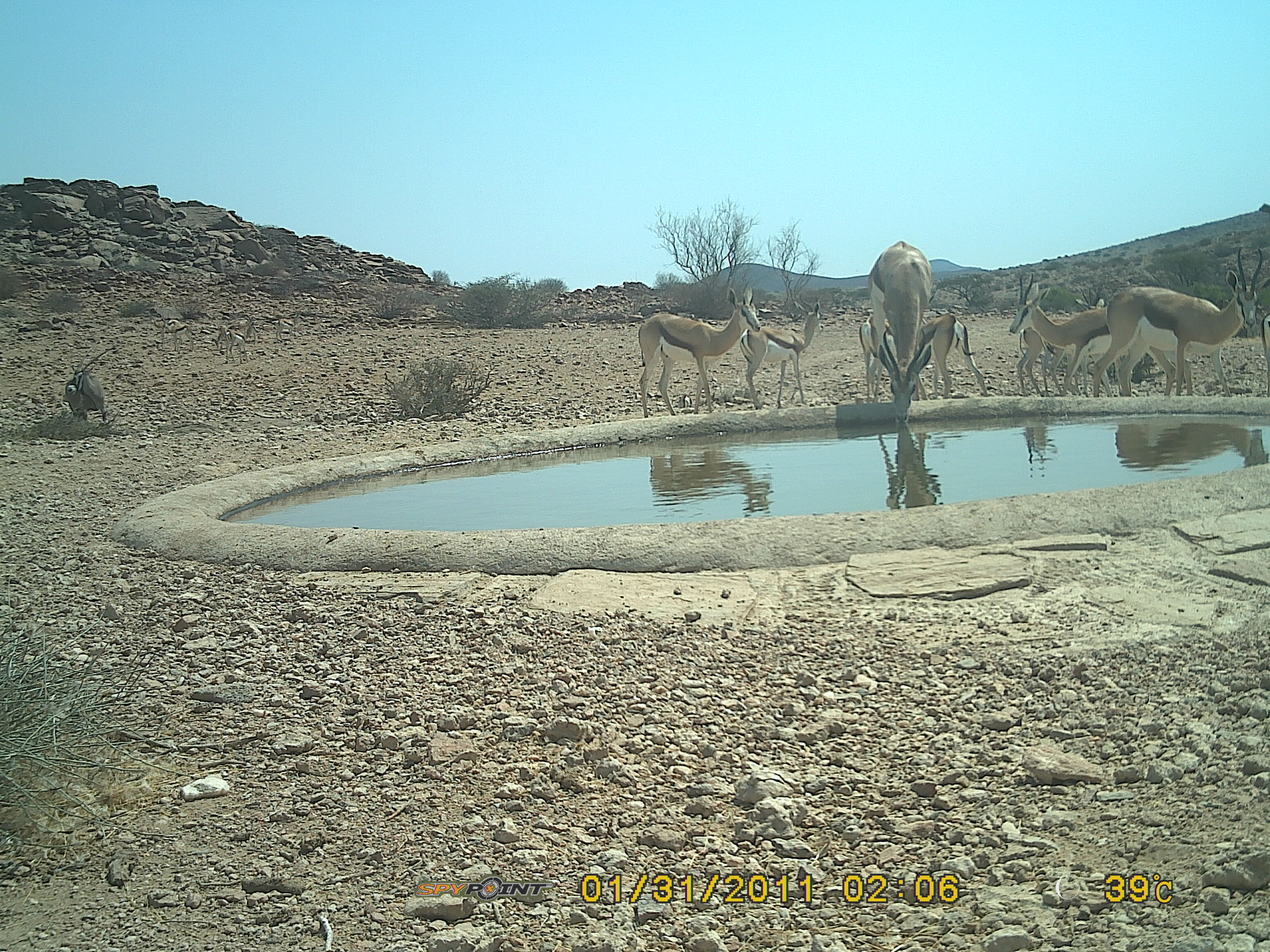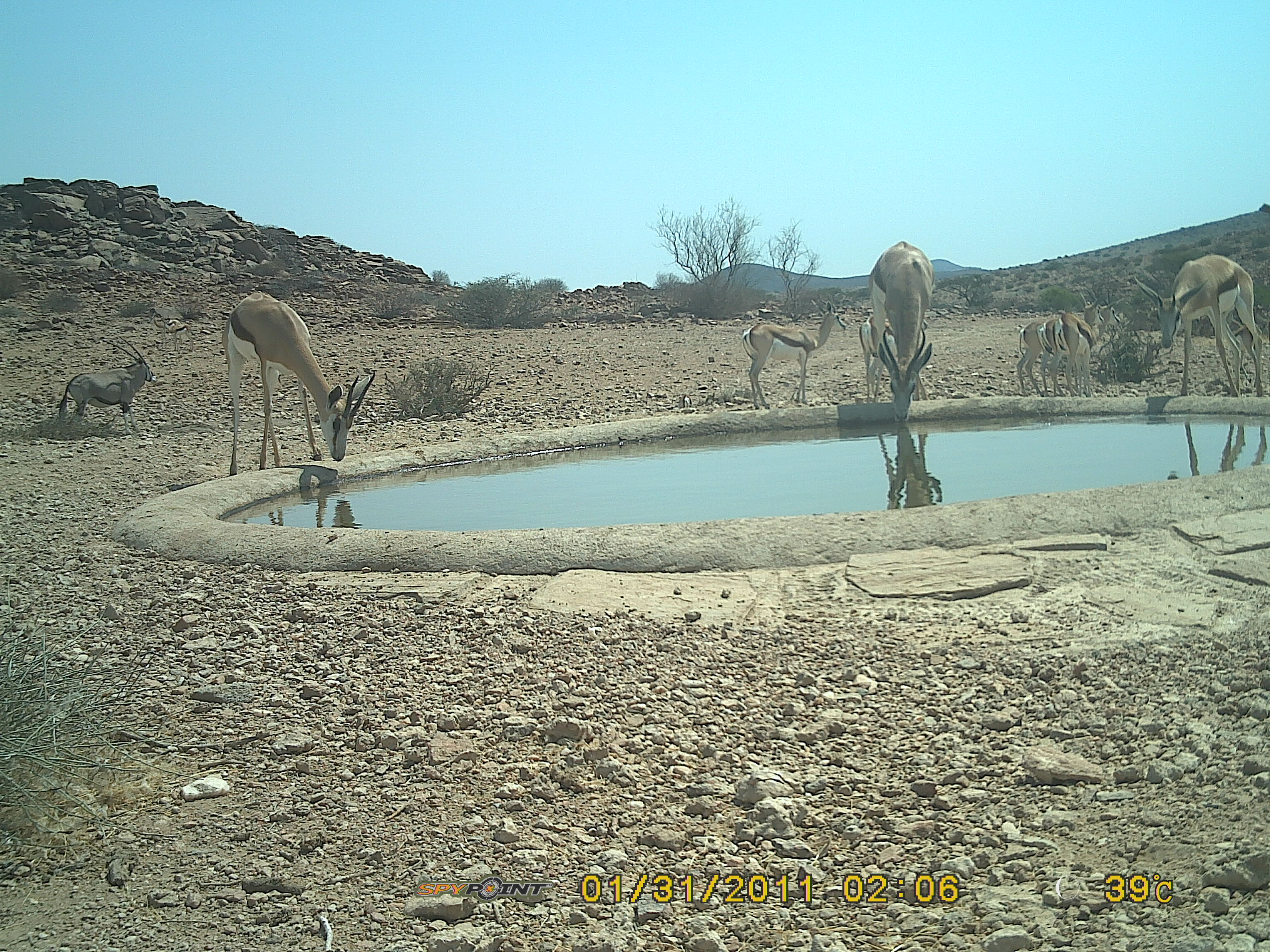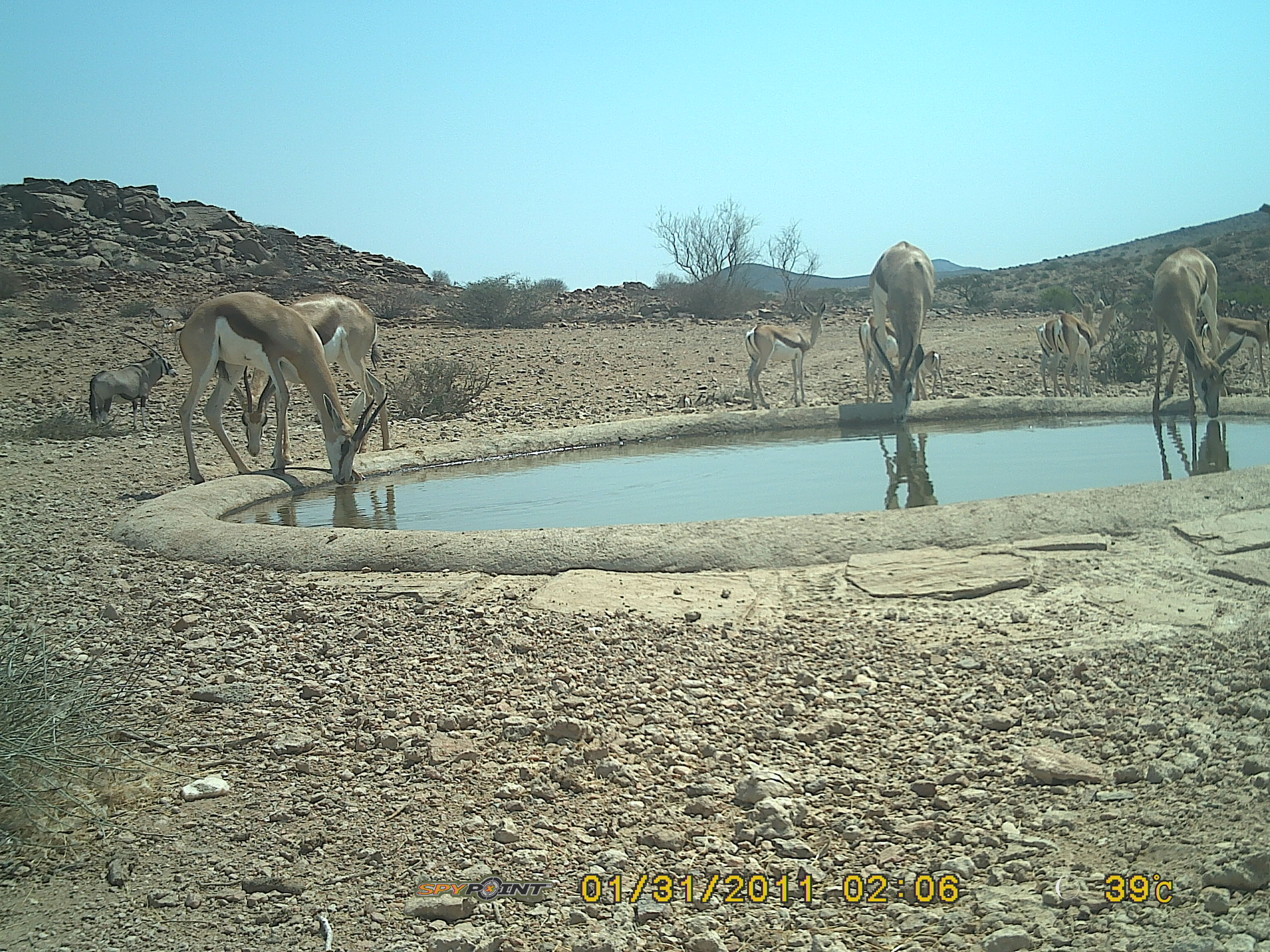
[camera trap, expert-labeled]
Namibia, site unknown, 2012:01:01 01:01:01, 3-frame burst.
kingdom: Animalia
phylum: Chordata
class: Mammalia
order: Artiodactyla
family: Bovidae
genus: Antidorcas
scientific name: Antidorcas marsupialis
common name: springbok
Antidorcas marsupialis (springbok).